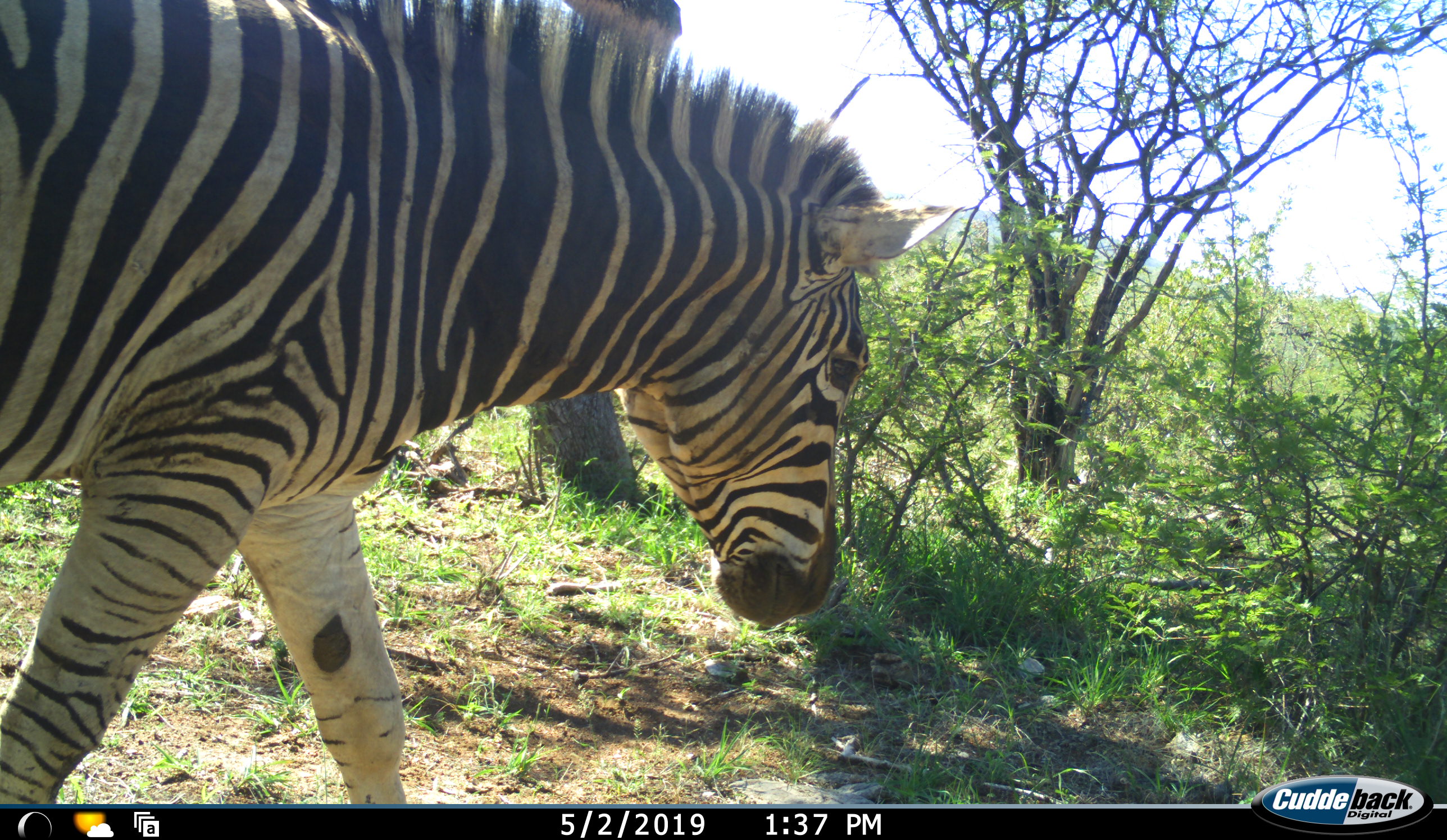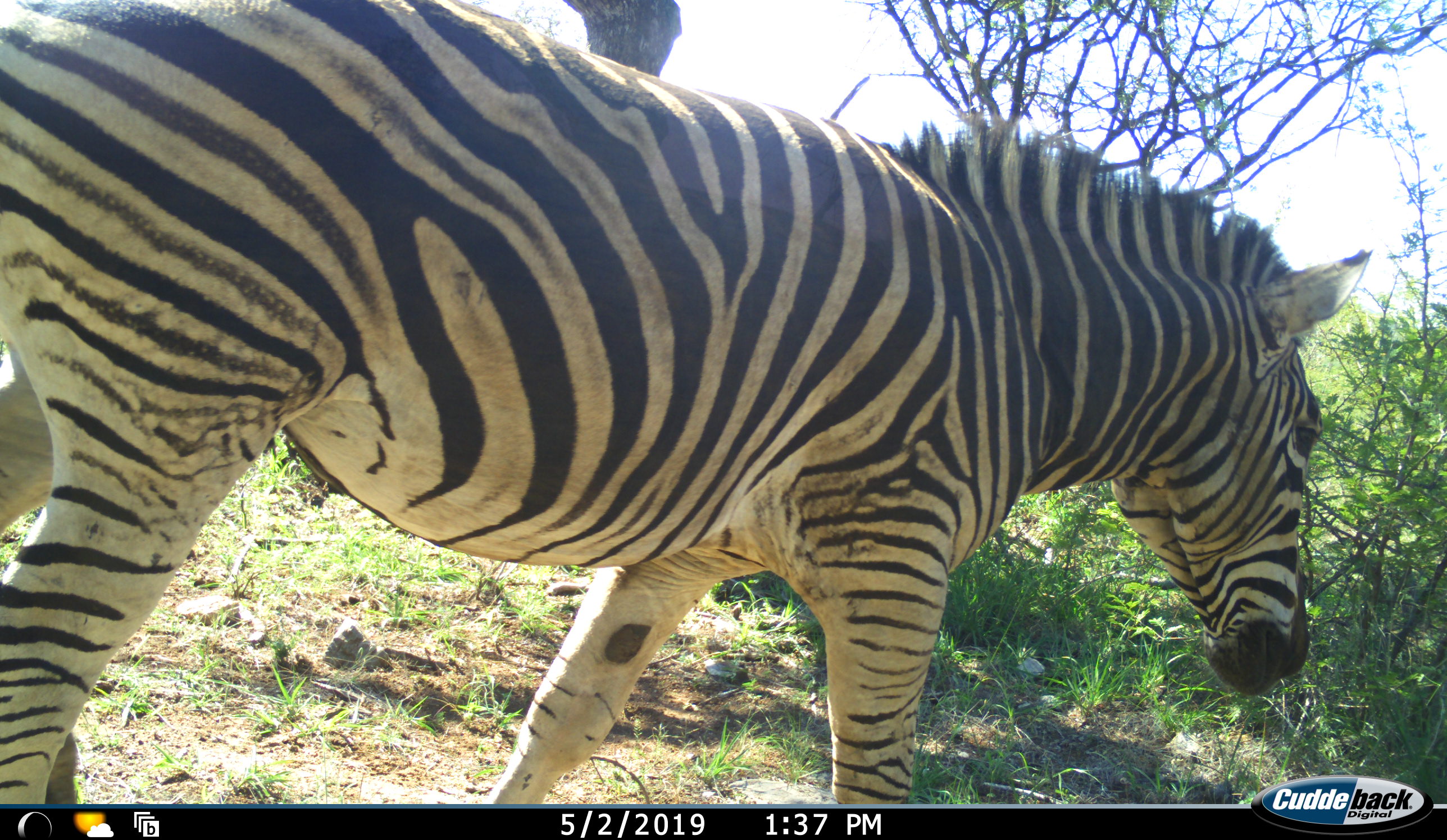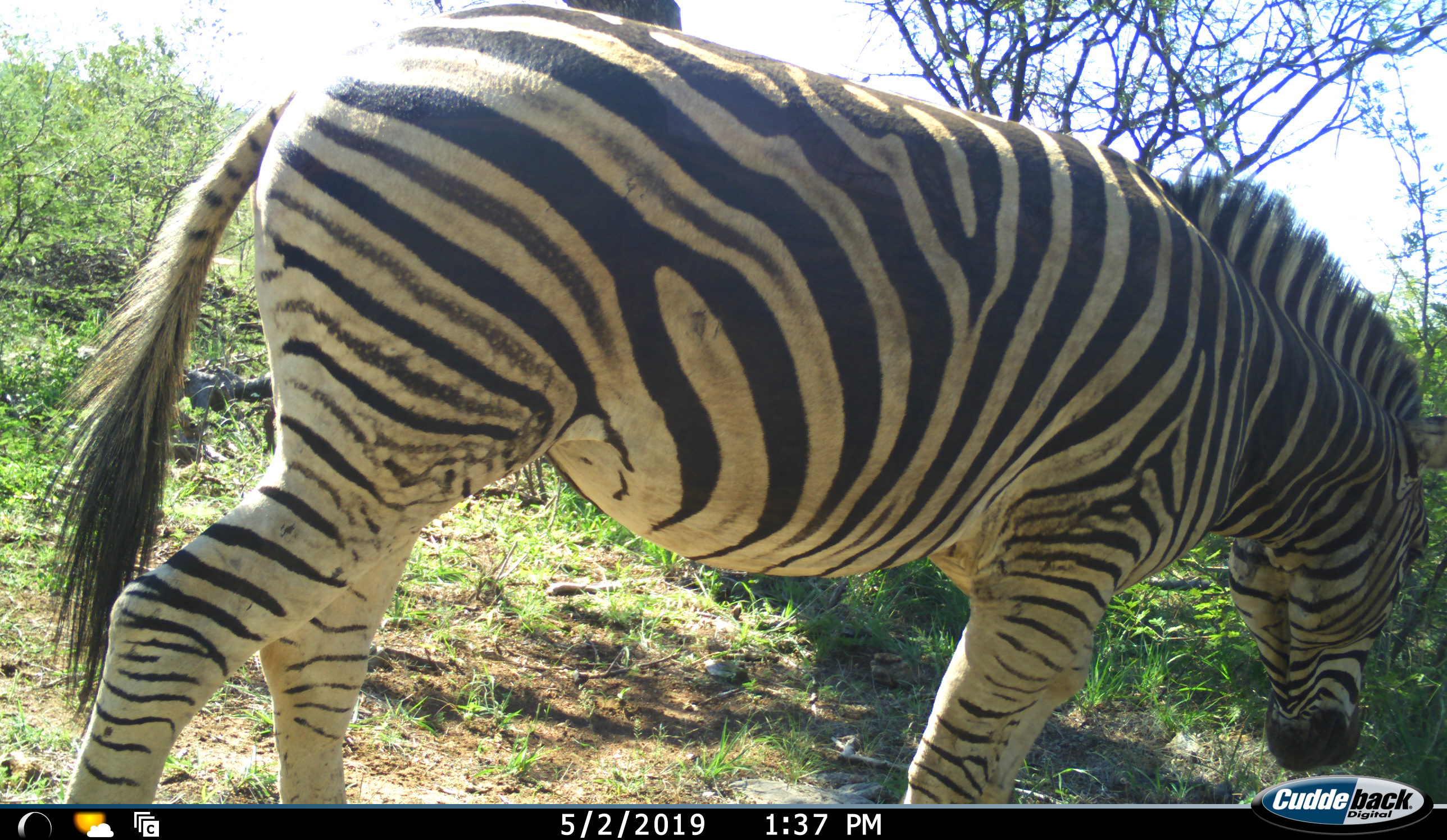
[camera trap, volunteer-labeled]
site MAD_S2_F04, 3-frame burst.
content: unidentified animal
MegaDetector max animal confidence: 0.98